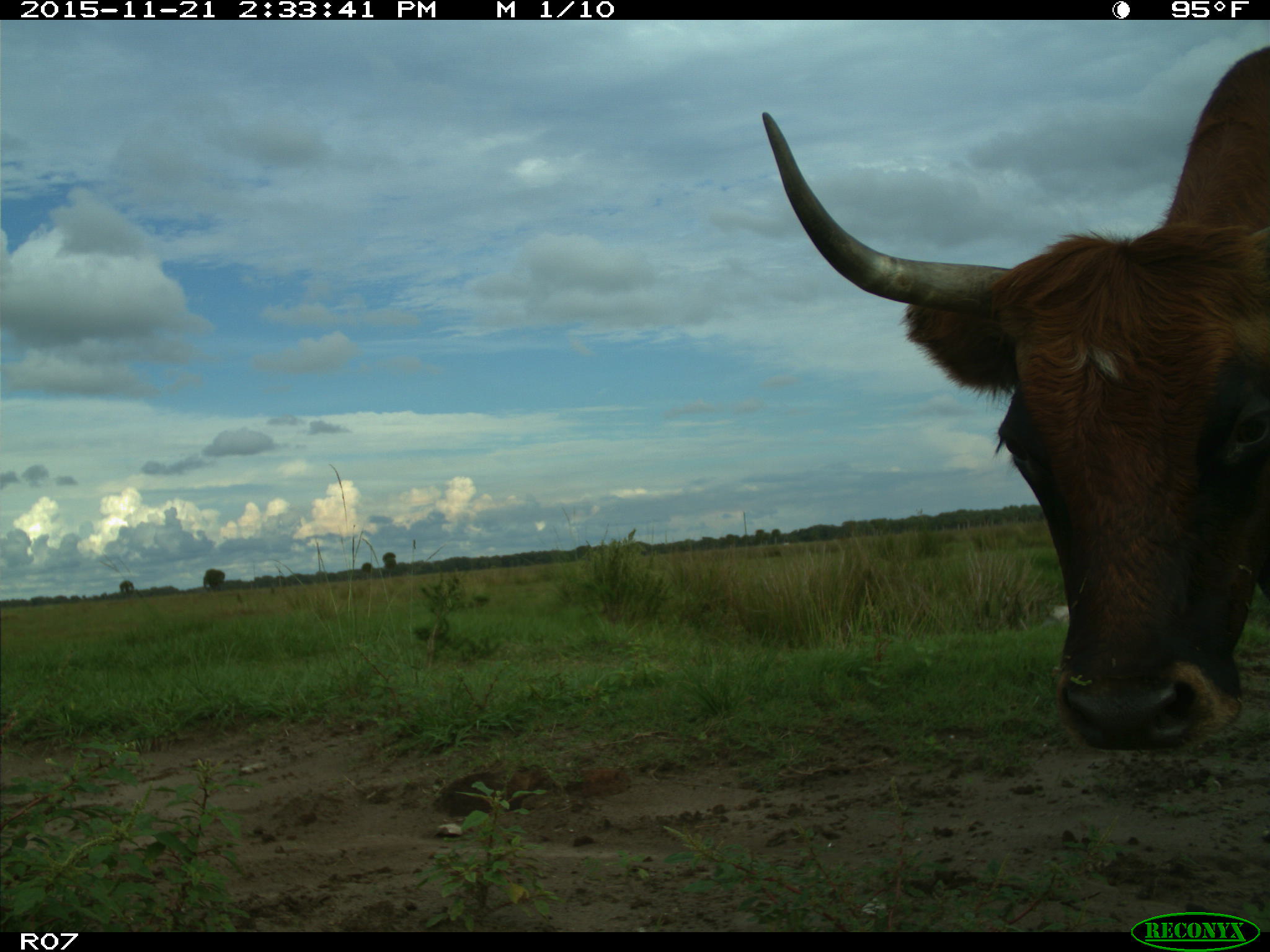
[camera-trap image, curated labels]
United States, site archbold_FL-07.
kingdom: Animalia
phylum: Chordata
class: Mammalia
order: Artiodactyla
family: Bovidae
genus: Bos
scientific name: Bos taurus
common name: domestic cow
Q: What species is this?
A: Bos taurus (domestic cow).